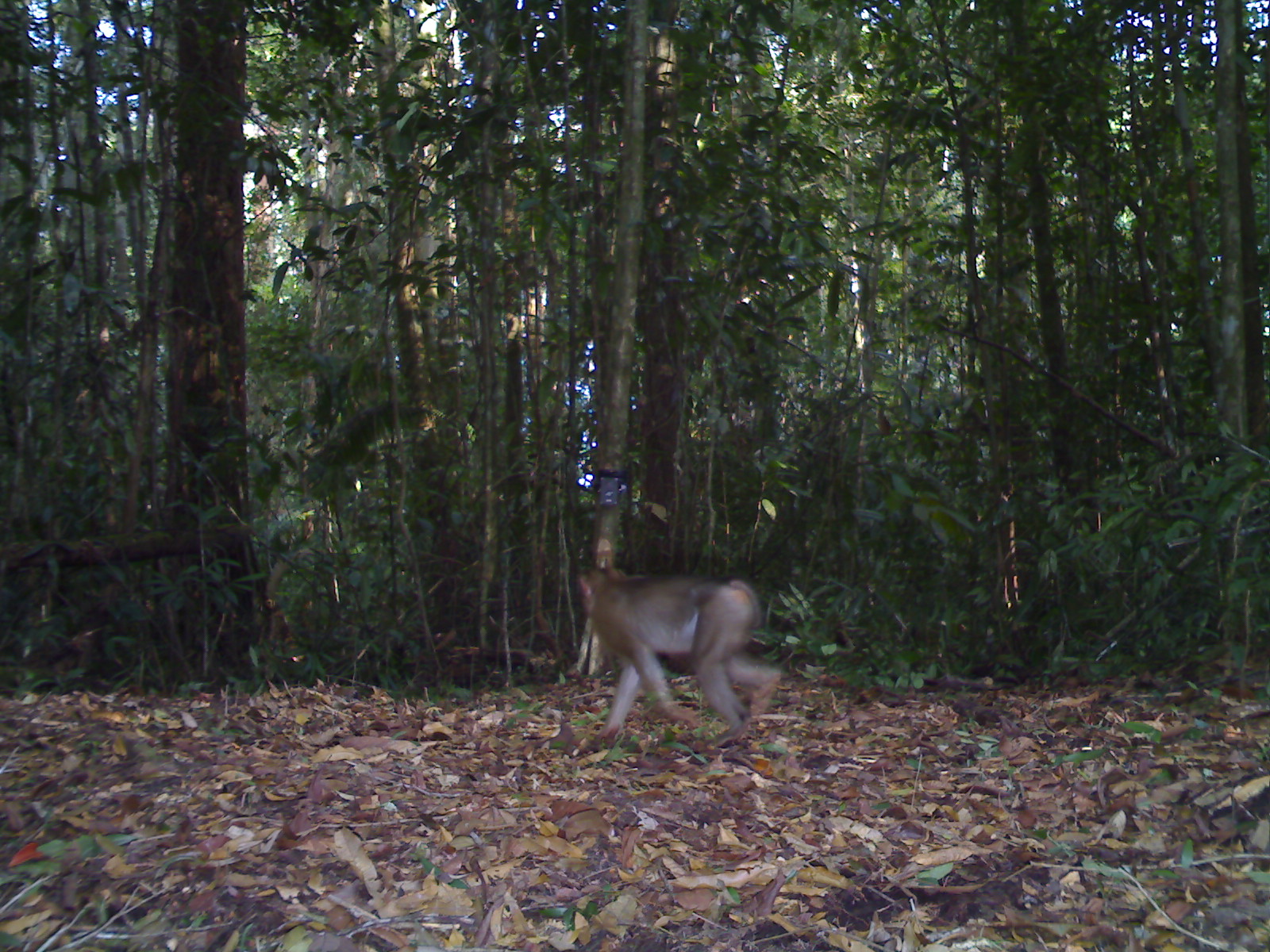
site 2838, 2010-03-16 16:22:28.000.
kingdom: Animalia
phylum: Chordata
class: Mammalia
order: Primates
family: Cercopithecidae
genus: Macaca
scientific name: Macaca nemestrina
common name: southern pig-tailed macaque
Macaca nemestrina (southern pig-tailed macaque), count 1, sex female.